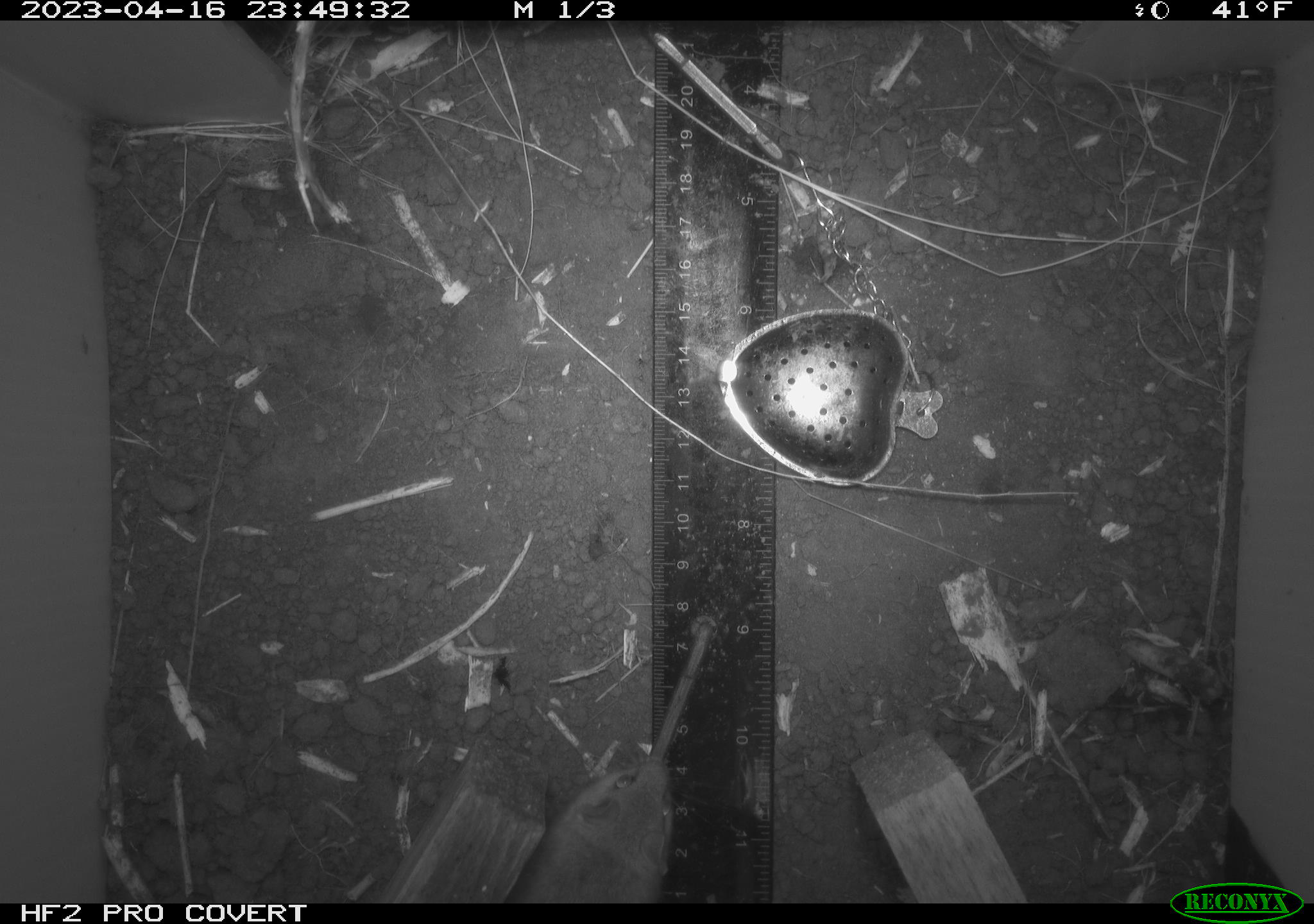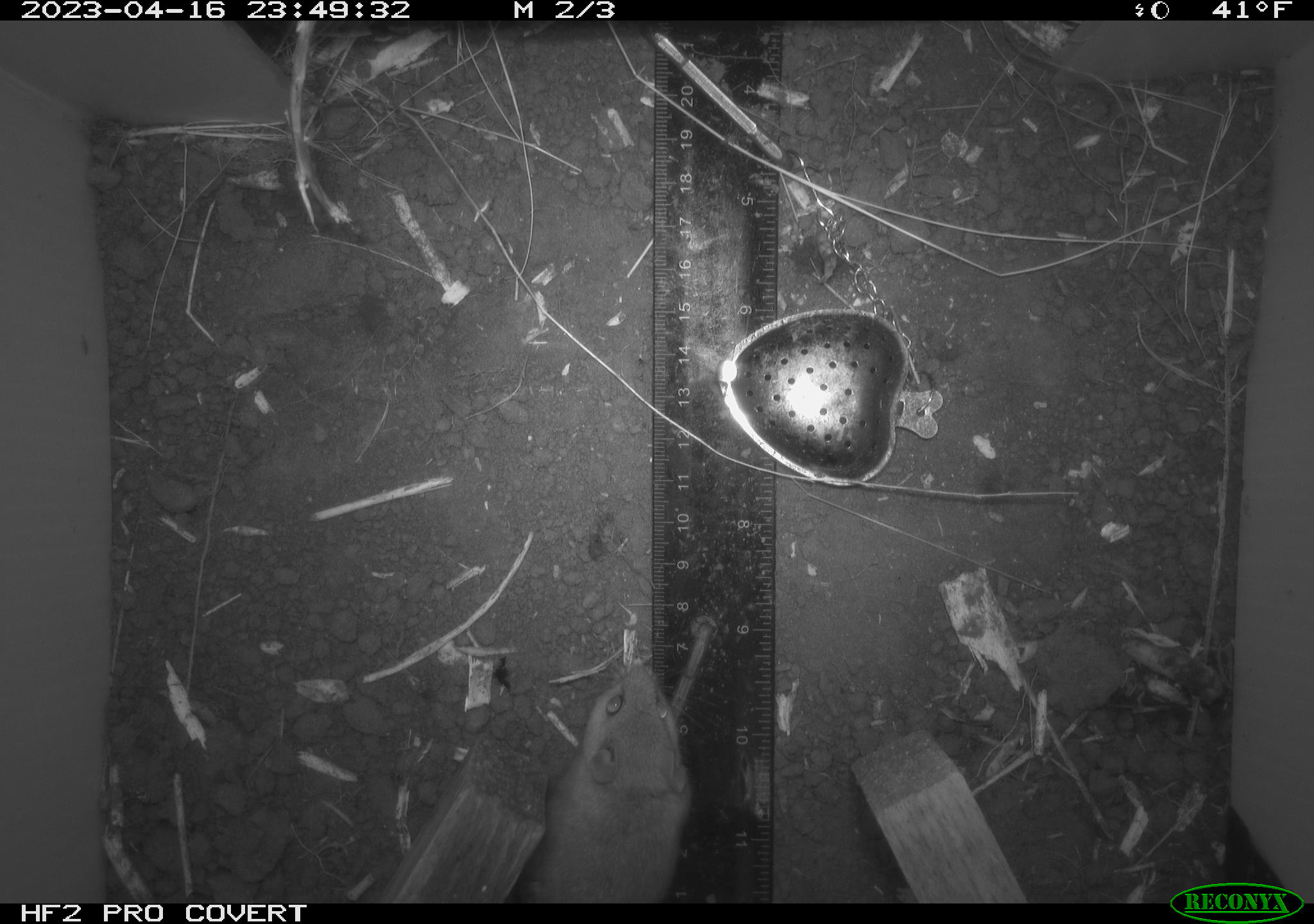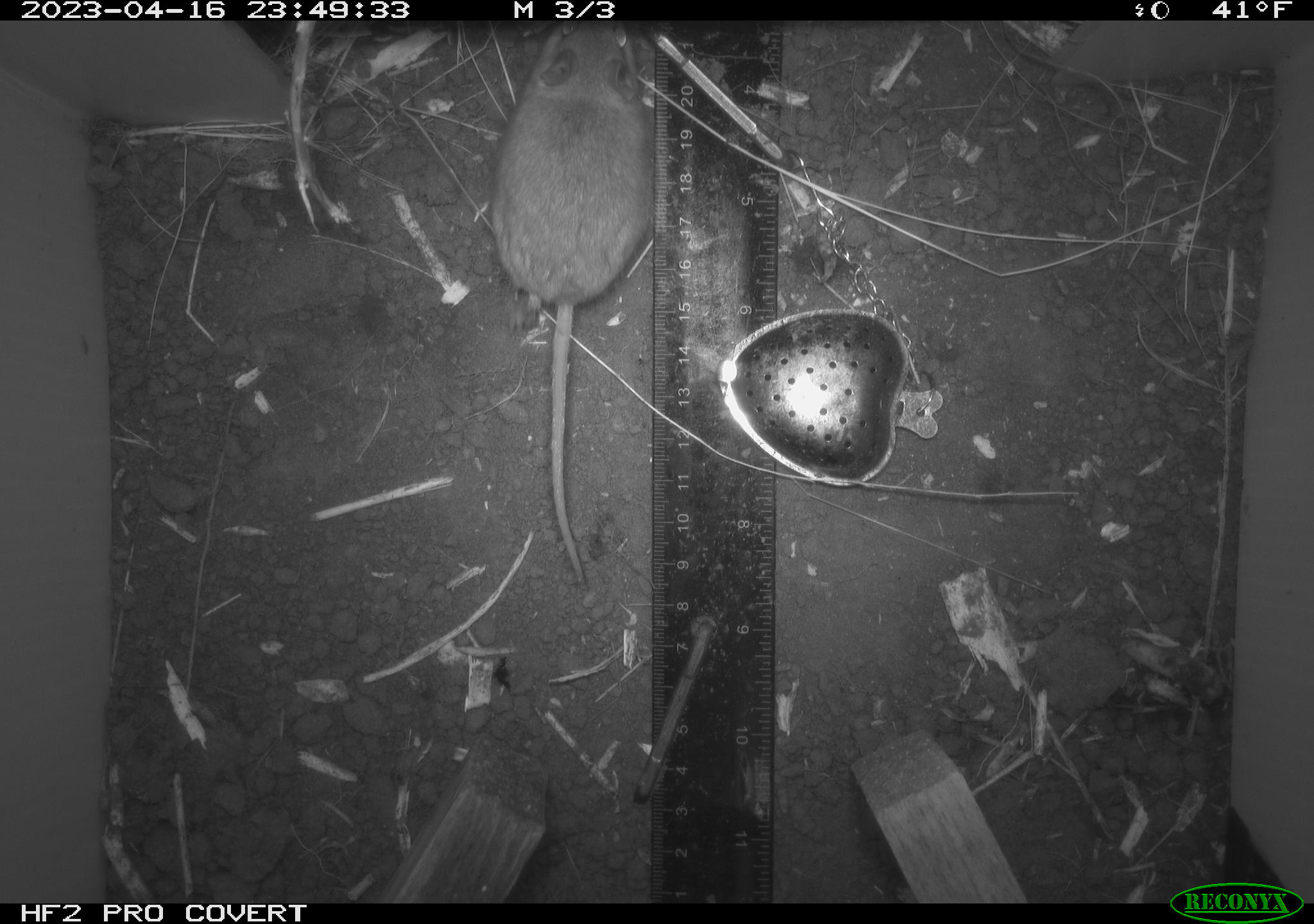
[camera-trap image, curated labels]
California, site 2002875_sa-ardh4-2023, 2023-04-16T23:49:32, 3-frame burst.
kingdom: Animalia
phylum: Chordata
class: Mammalia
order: Rodentia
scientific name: Rodentia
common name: mouse species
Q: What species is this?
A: Mouse species (Rodentia).